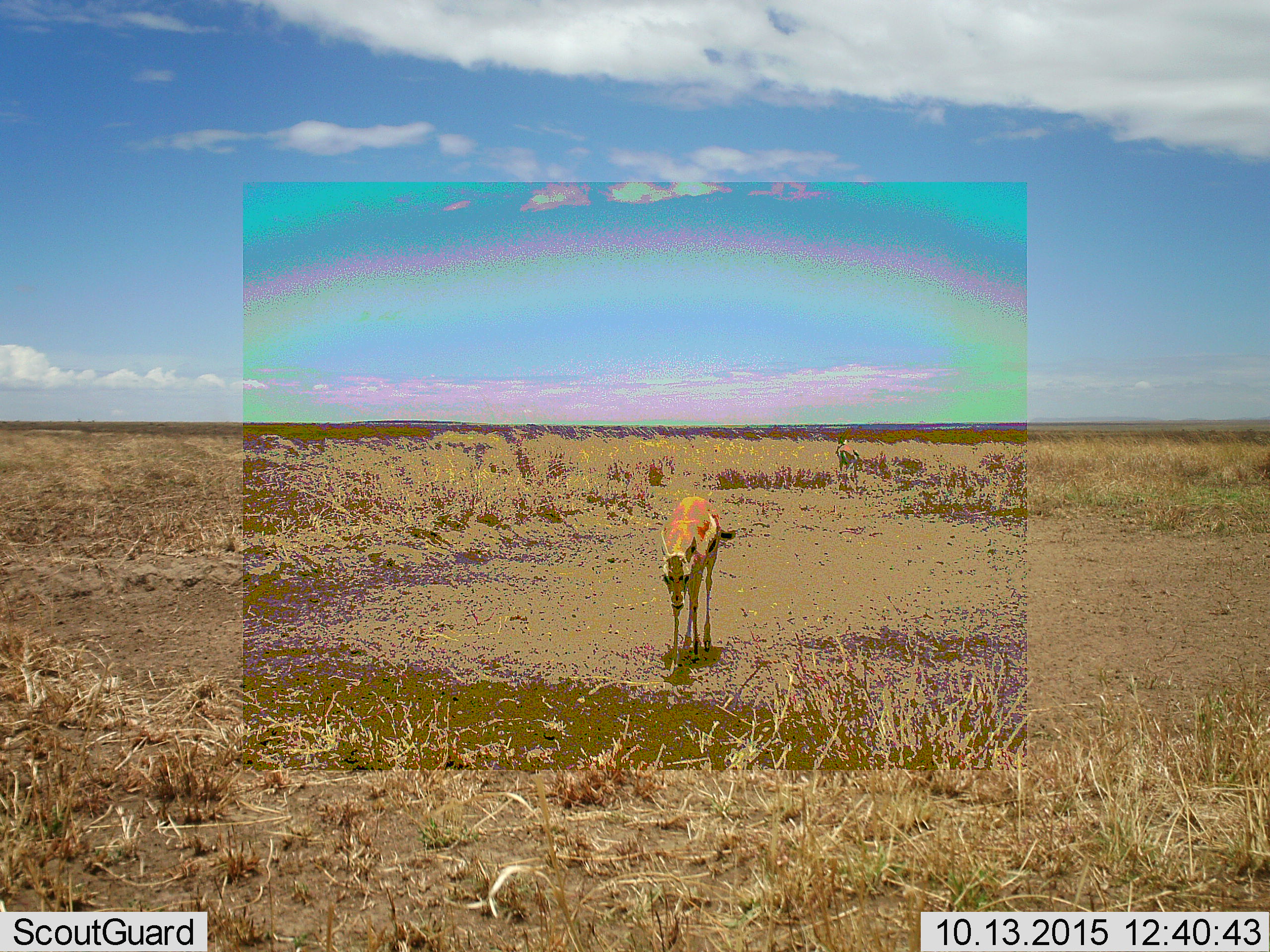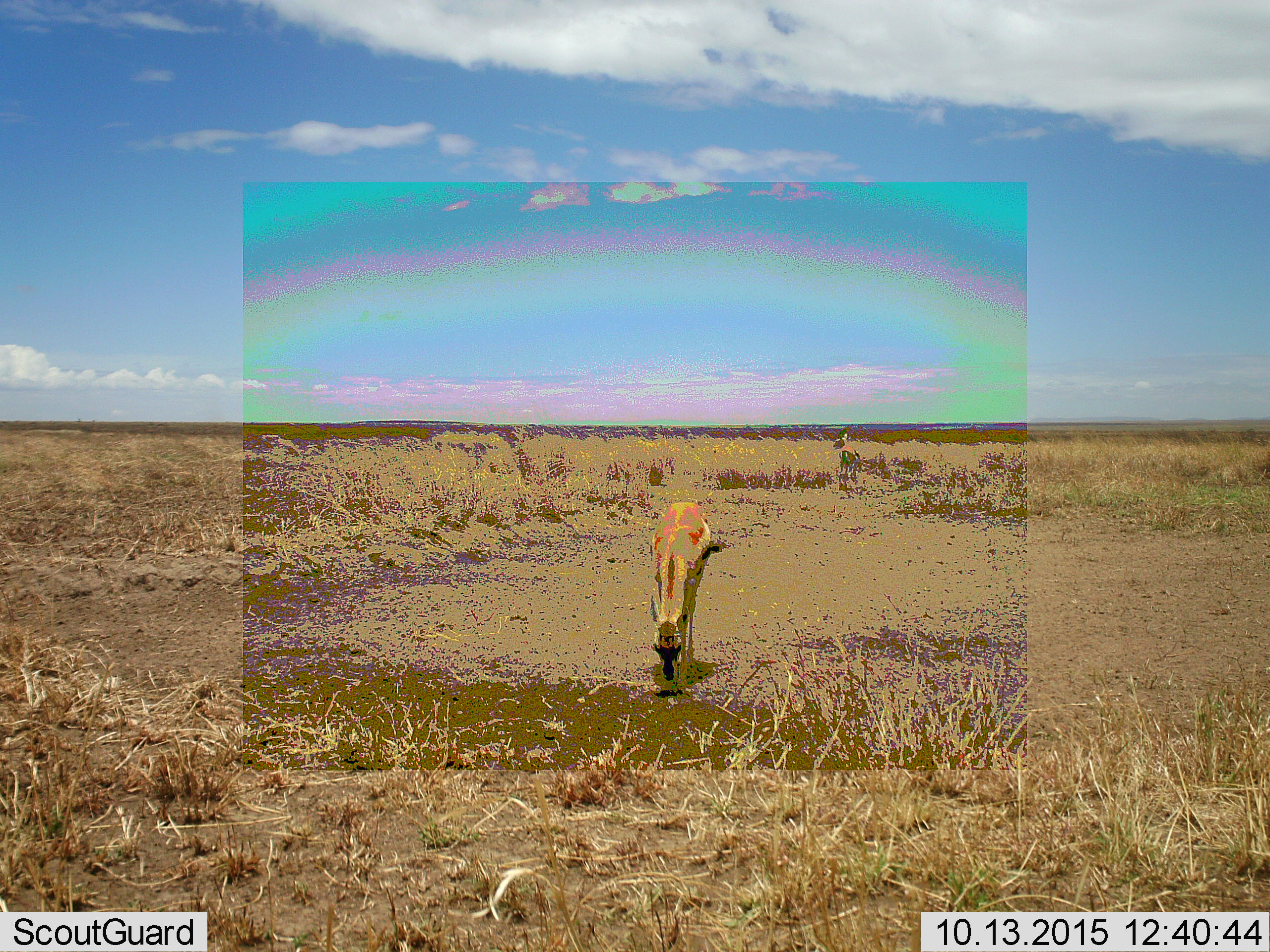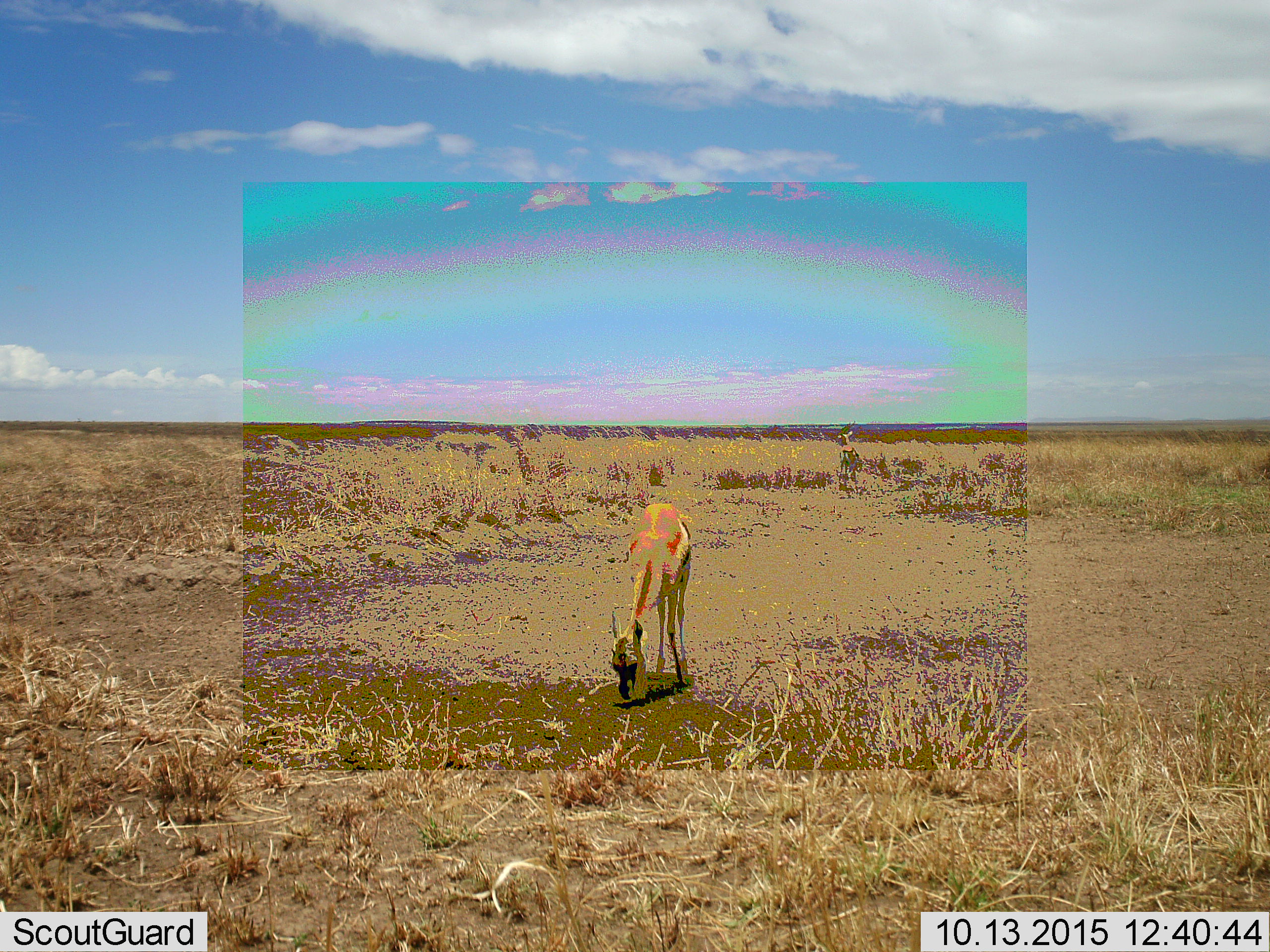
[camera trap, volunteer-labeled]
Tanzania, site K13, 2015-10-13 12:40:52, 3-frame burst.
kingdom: Animalia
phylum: Chordata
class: Mammalia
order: Artiodactyla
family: Bovidae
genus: Eudorcas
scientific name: Eudorcas thomsonii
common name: thomson's gazelle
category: gazellethomsons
Gazellethomsons (thomson's gazelle) (Eudorcas thomsonii), count 2. Behavior (volunteer vote fractions): standing 25%, resting 0%, moving 62%, interacting 0%. Young present (vote fraction): 0%. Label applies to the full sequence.